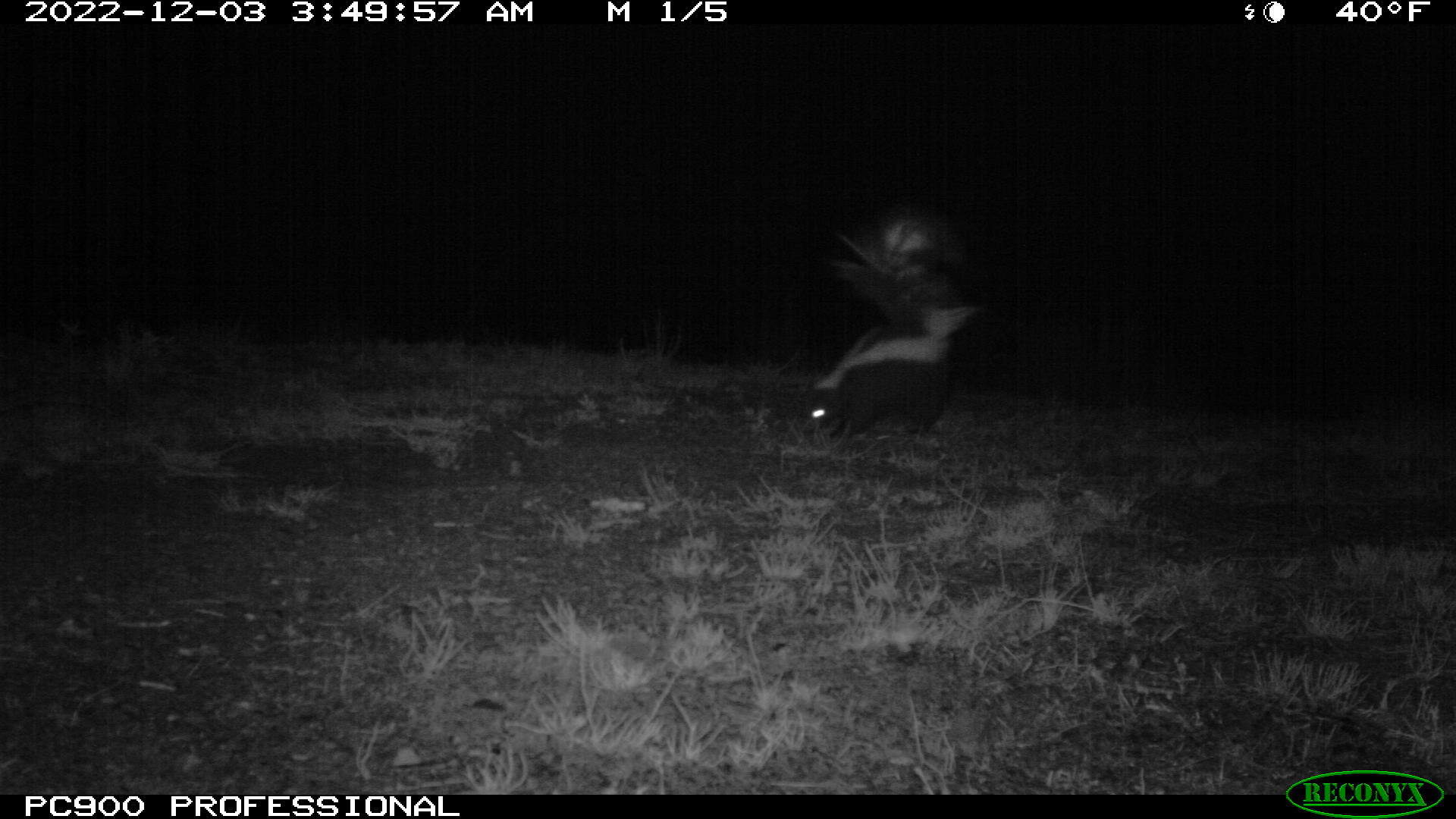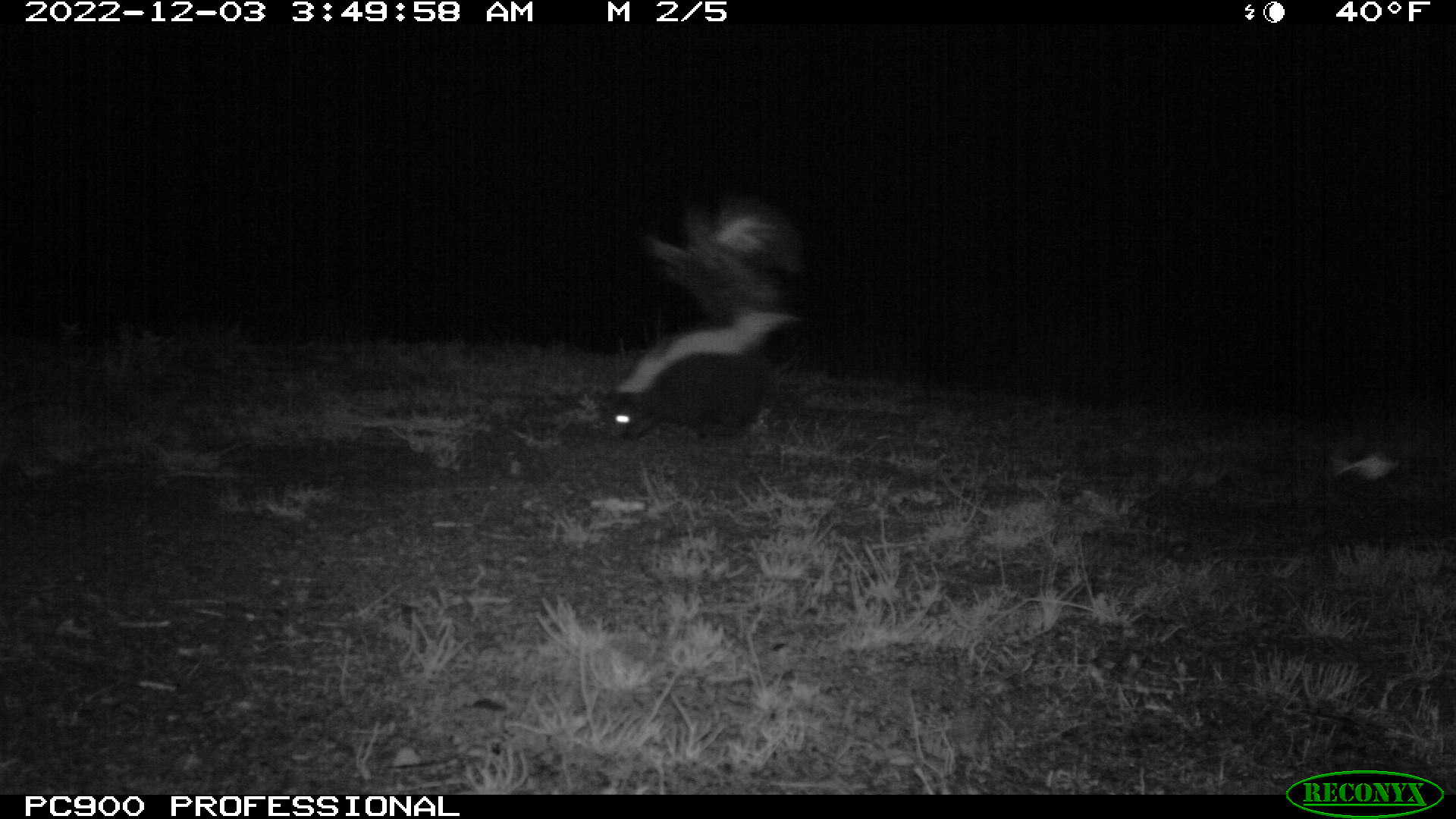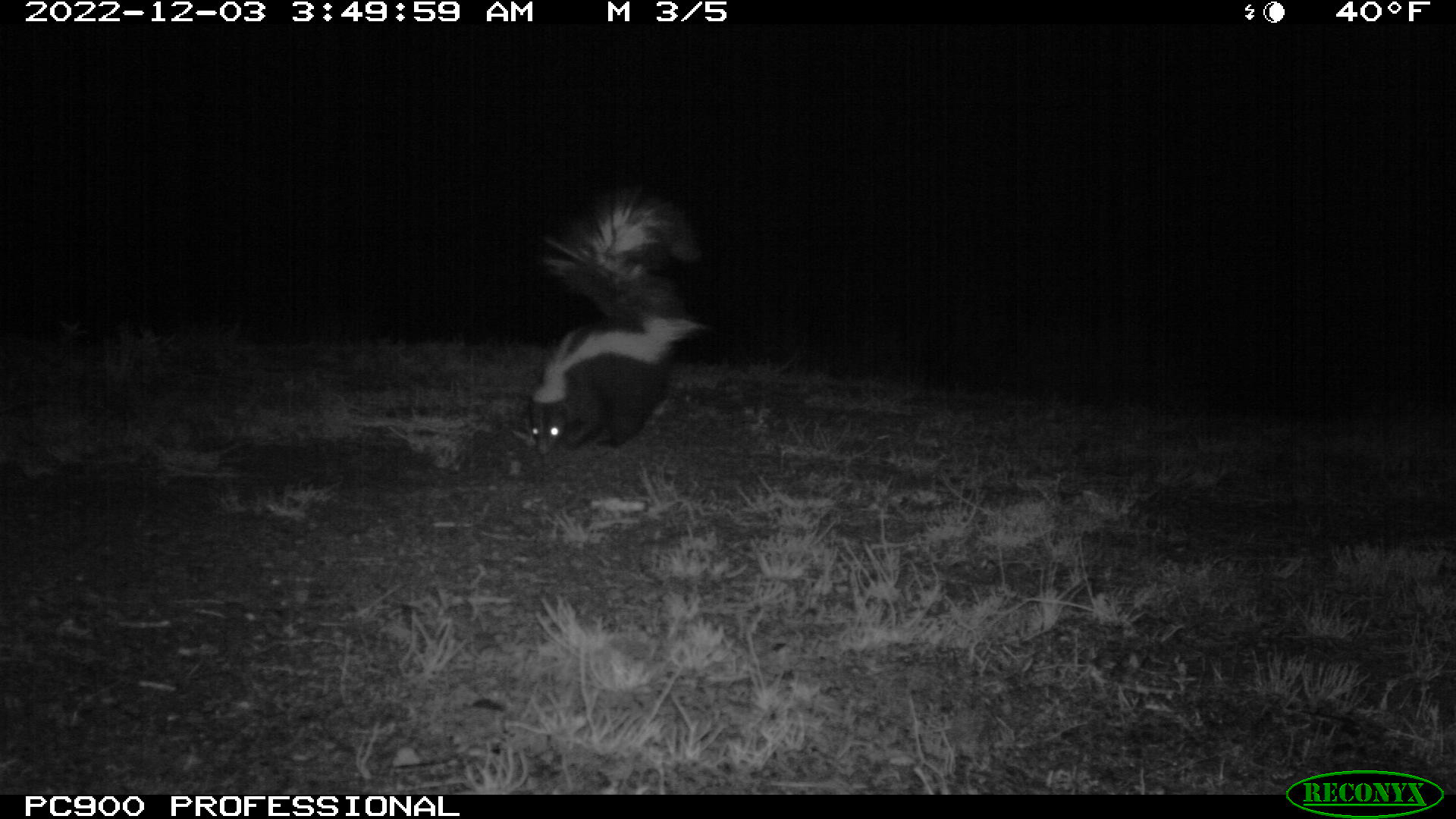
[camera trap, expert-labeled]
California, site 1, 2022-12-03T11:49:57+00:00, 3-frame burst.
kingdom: Animalia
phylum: Chordata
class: Mammalia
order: Carnivora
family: Mephitidae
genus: Mephitis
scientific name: Mephitis mephitis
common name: striped skunk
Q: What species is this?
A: Striped skunk (Mephitis mephitis).